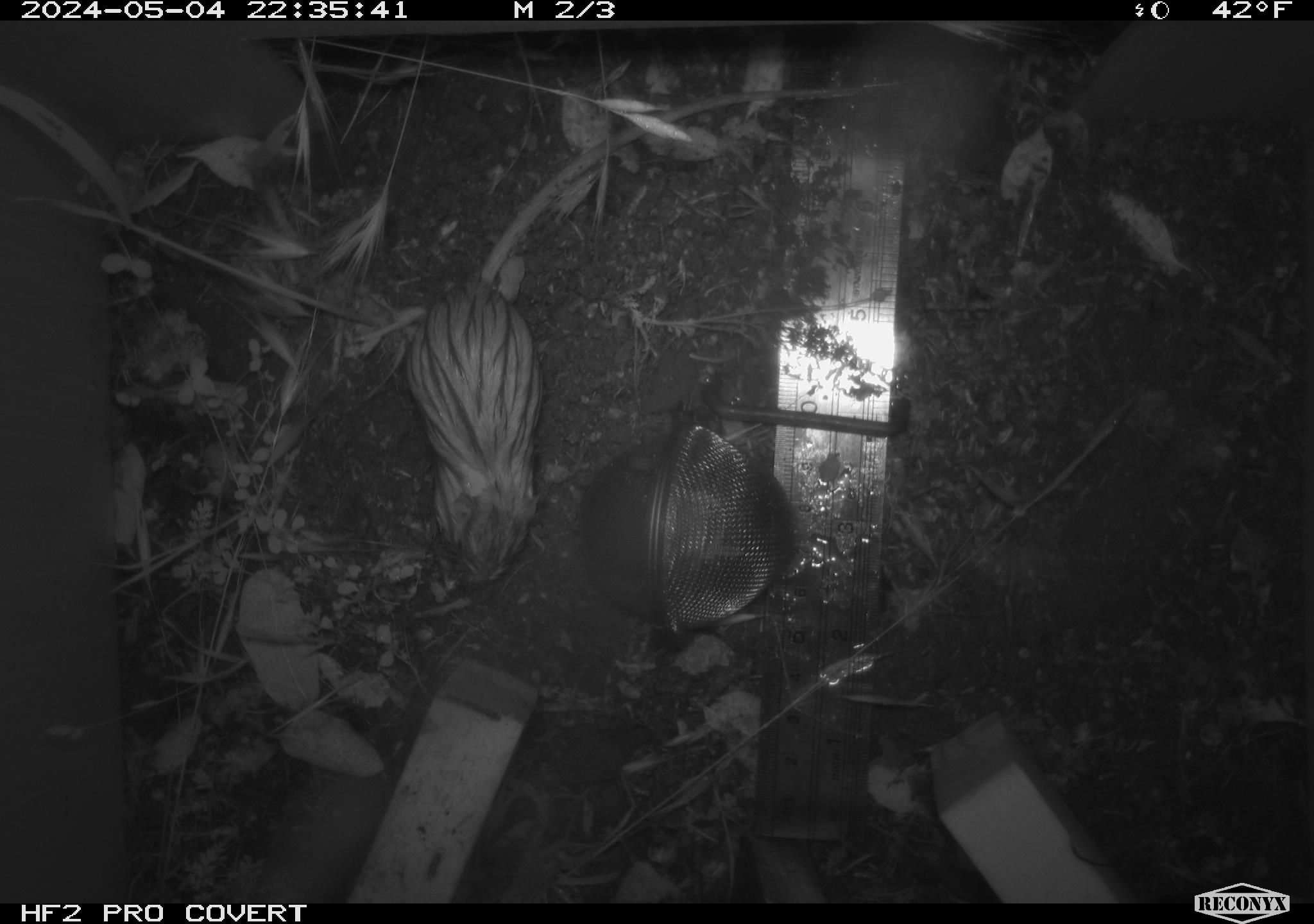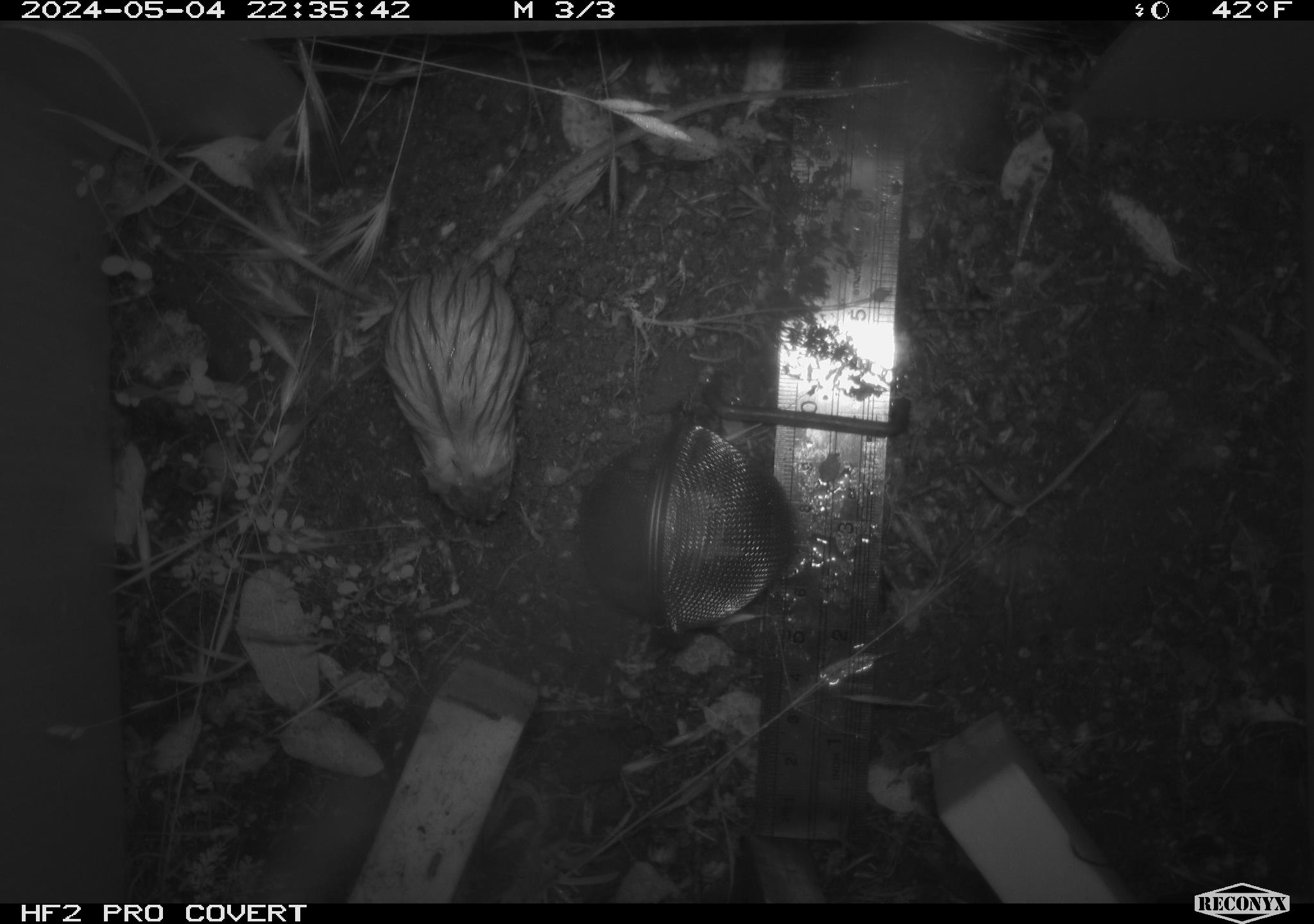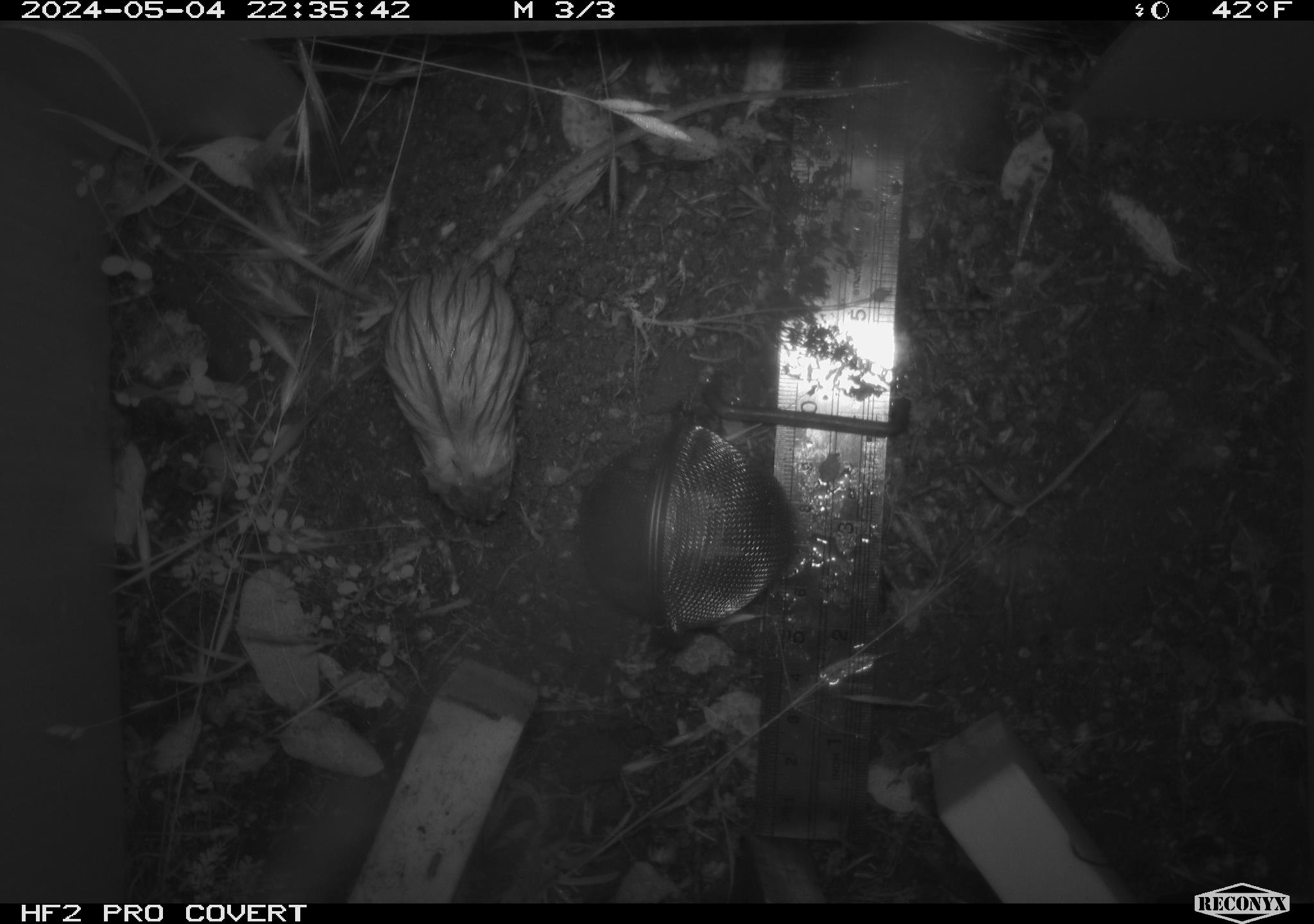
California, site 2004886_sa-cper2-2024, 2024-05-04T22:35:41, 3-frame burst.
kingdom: Animalia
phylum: Chordata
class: Mammalia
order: Rodentia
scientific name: Rodentia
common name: rodent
Rodent (Rodentia).